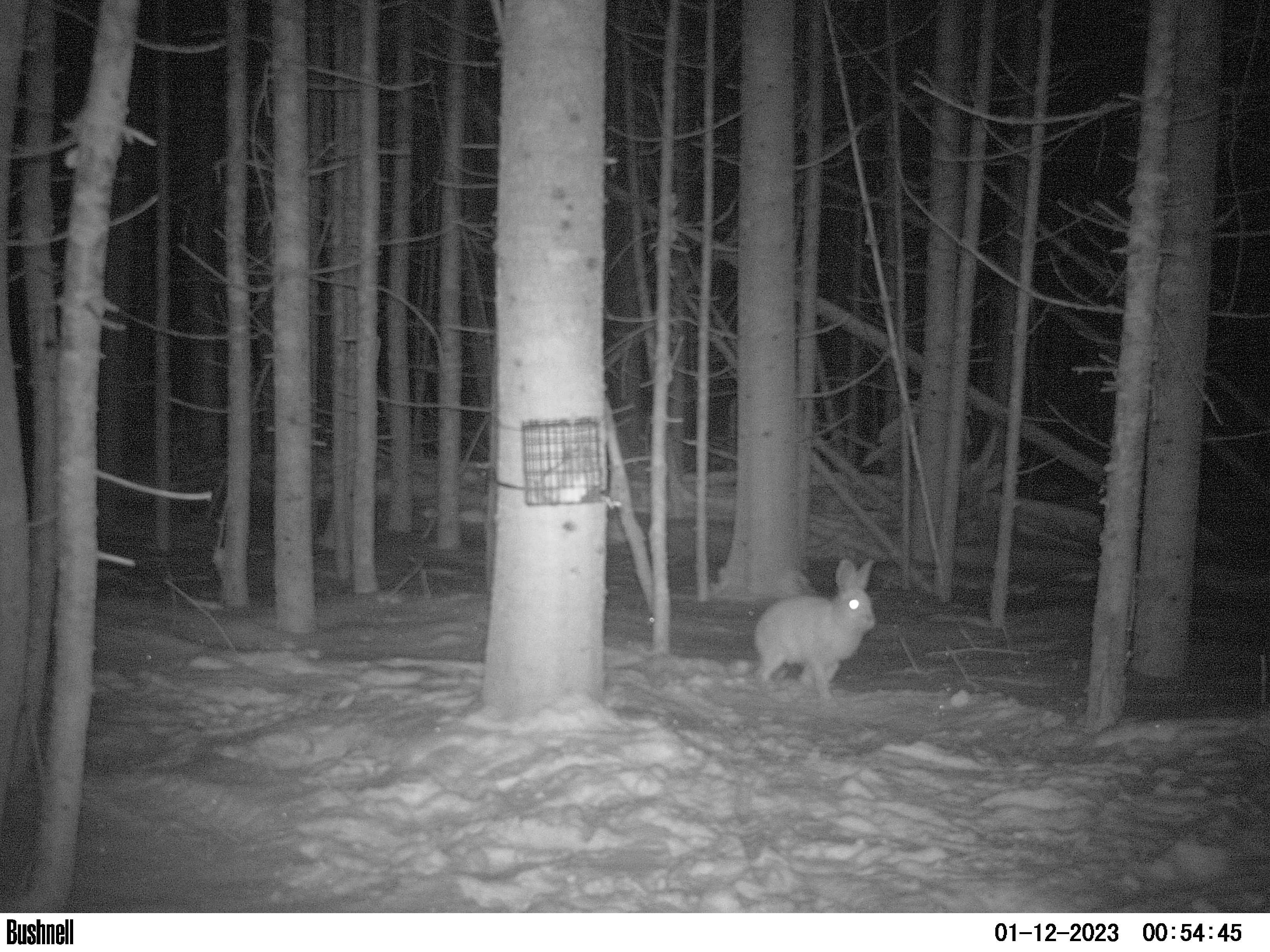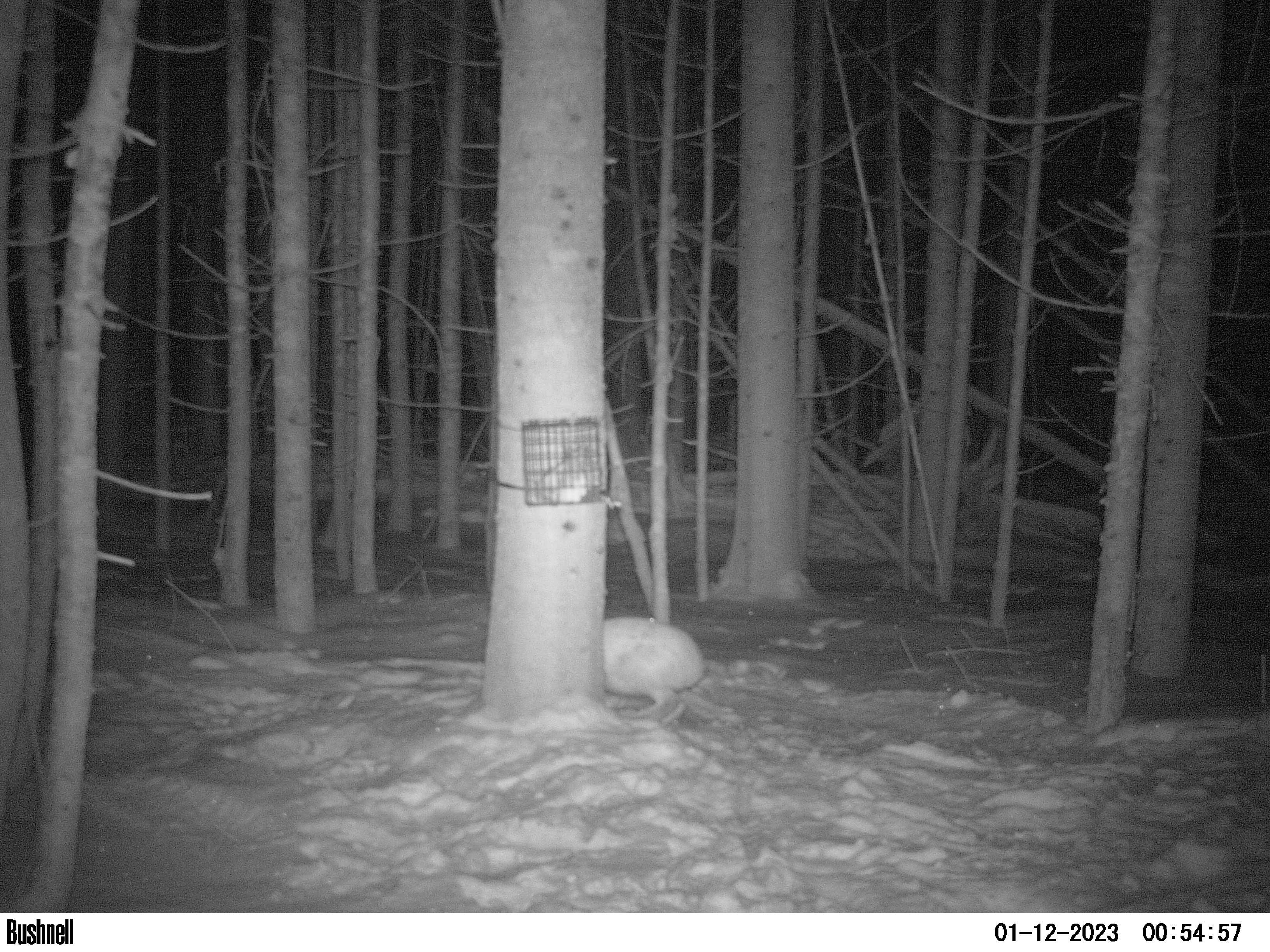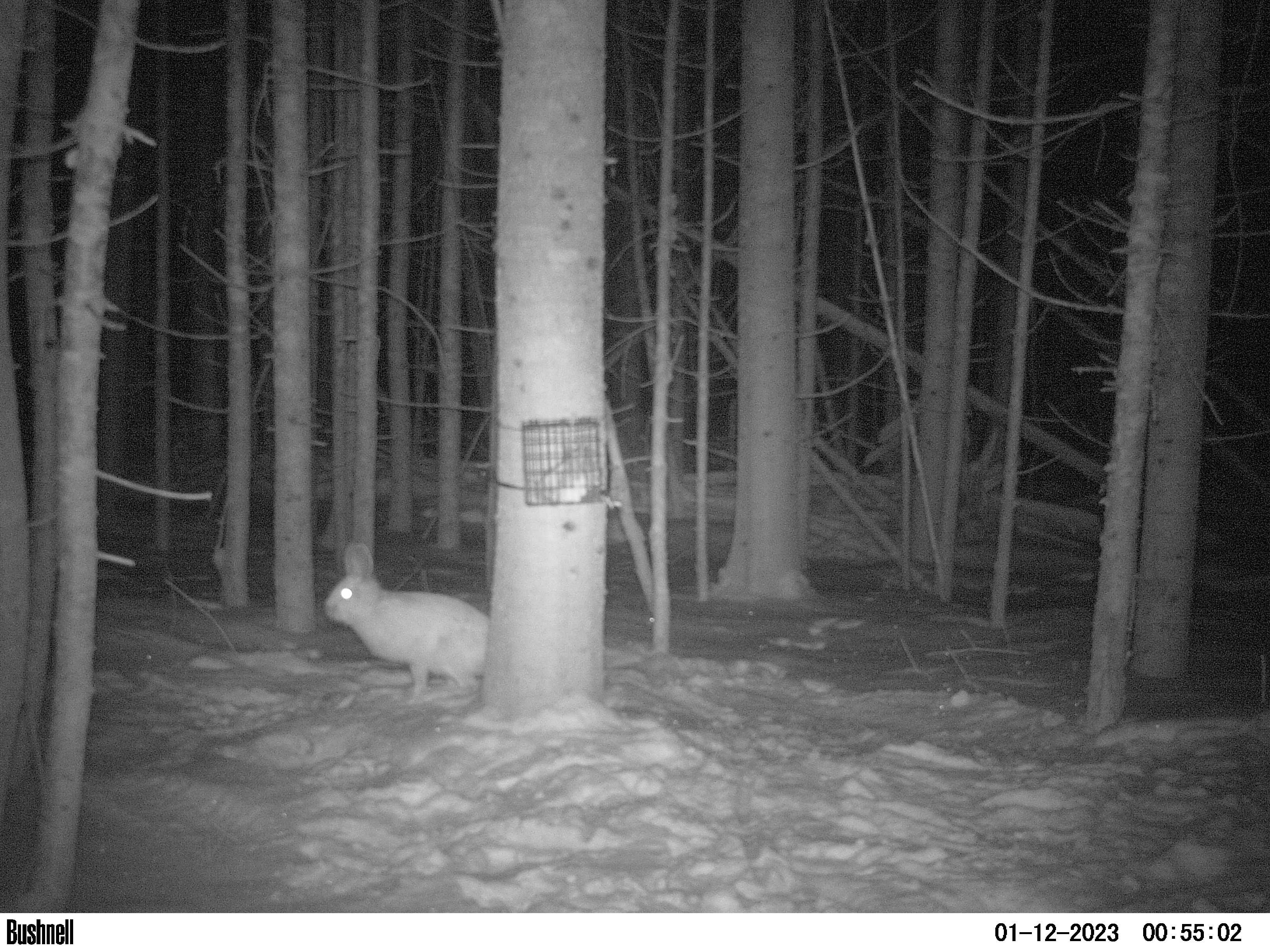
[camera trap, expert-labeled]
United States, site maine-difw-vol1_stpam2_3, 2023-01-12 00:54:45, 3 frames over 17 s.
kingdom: Animalia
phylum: Chordata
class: Mammalia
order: Lagomorpha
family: Leporidae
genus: Lepus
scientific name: Lepus americanus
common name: snowshoe hare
Snowshoe hare (Lepus americanus).